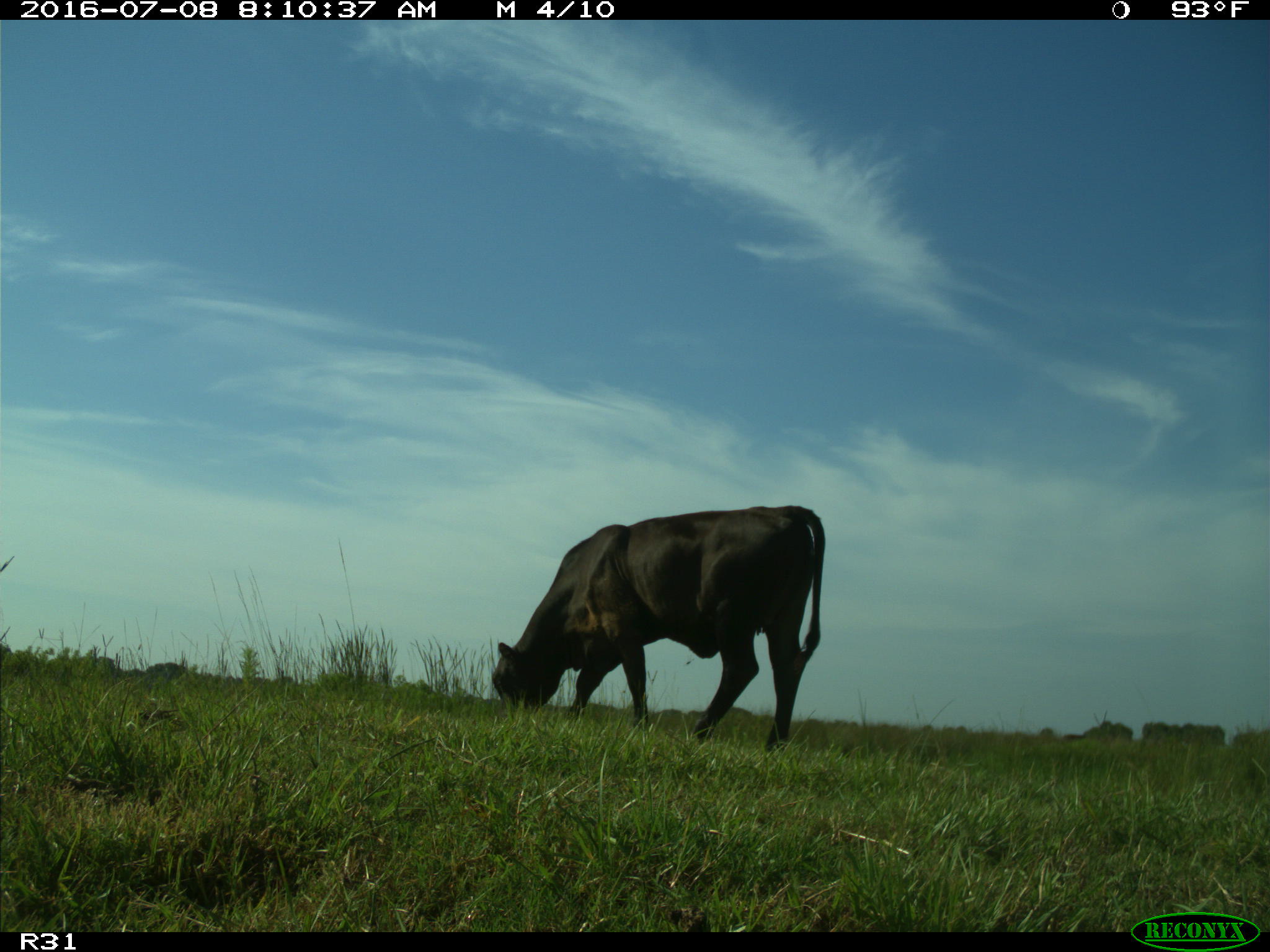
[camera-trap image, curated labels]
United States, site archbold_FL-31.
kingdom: Animalia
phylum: Chordata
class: Mammalia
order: Artiodactyla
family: Bovidae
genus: Bos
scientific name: Bos taurus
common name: domestic cow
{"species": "Bos taurus (domestic cow)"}